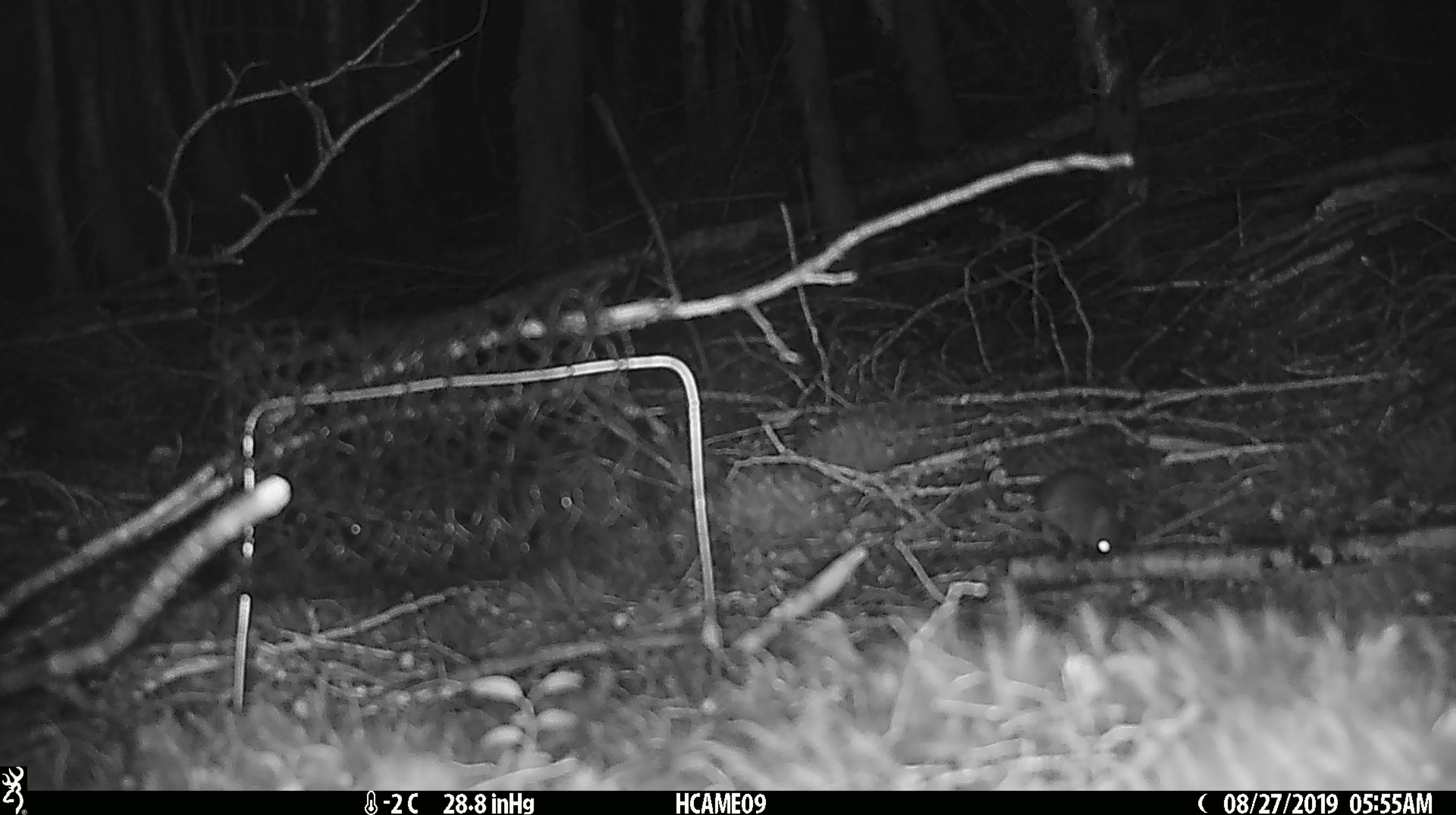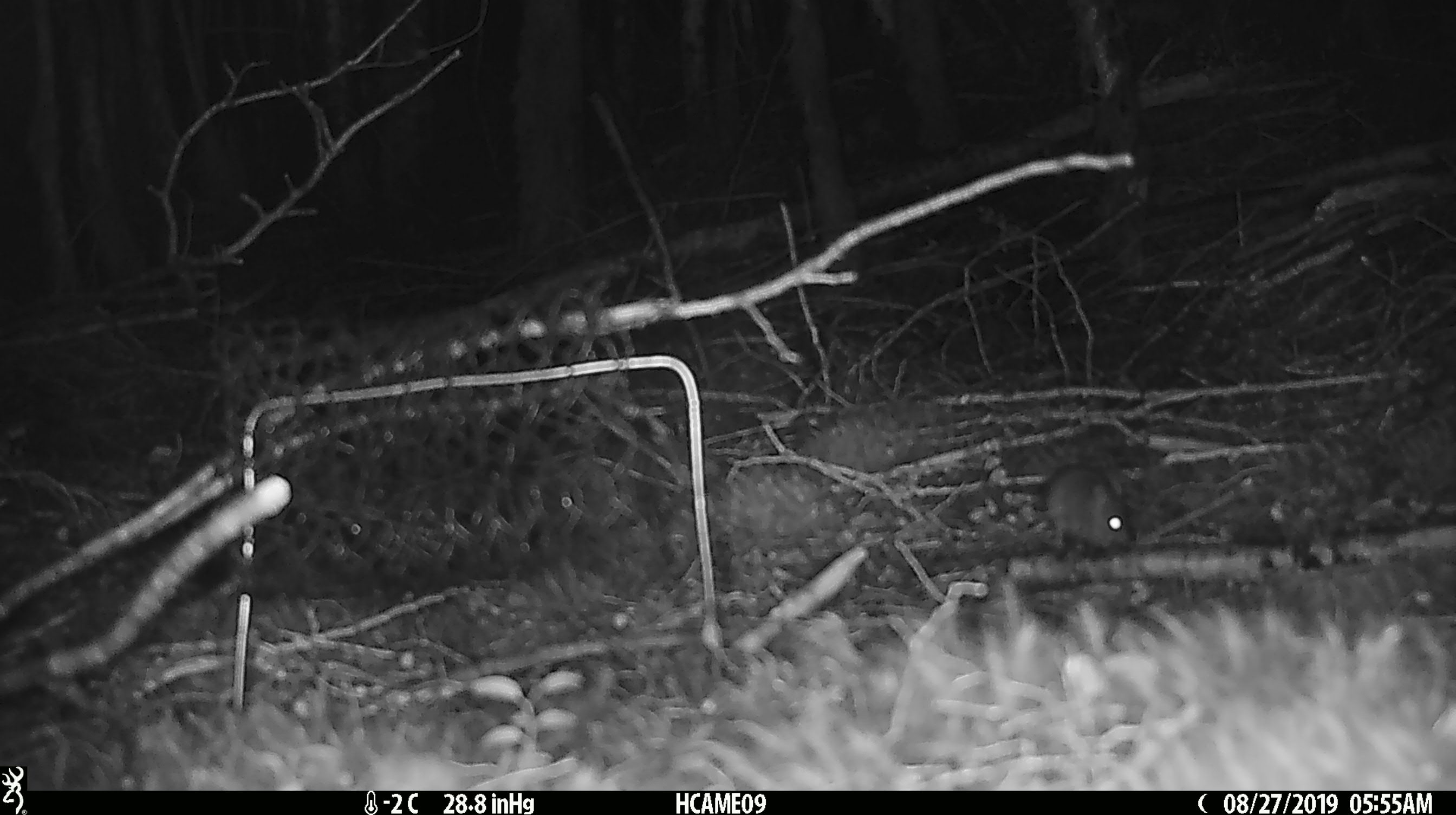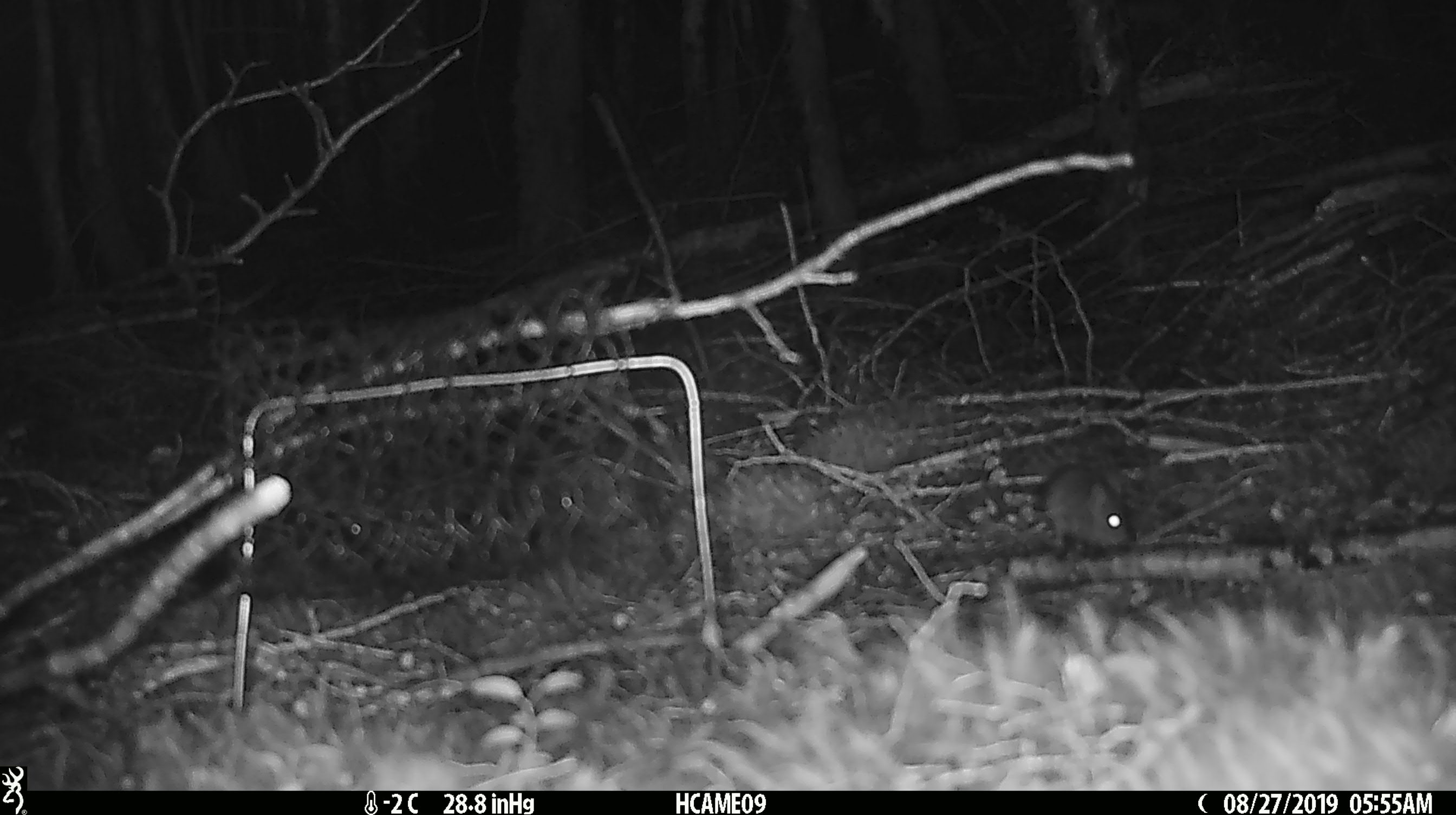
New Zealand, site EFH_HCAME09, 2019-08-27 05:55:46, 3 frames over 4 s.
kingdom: Animalia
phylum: Chordata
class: Mammalia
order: Rodentia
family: Muridae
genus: Mus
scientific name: Mus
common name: mouse